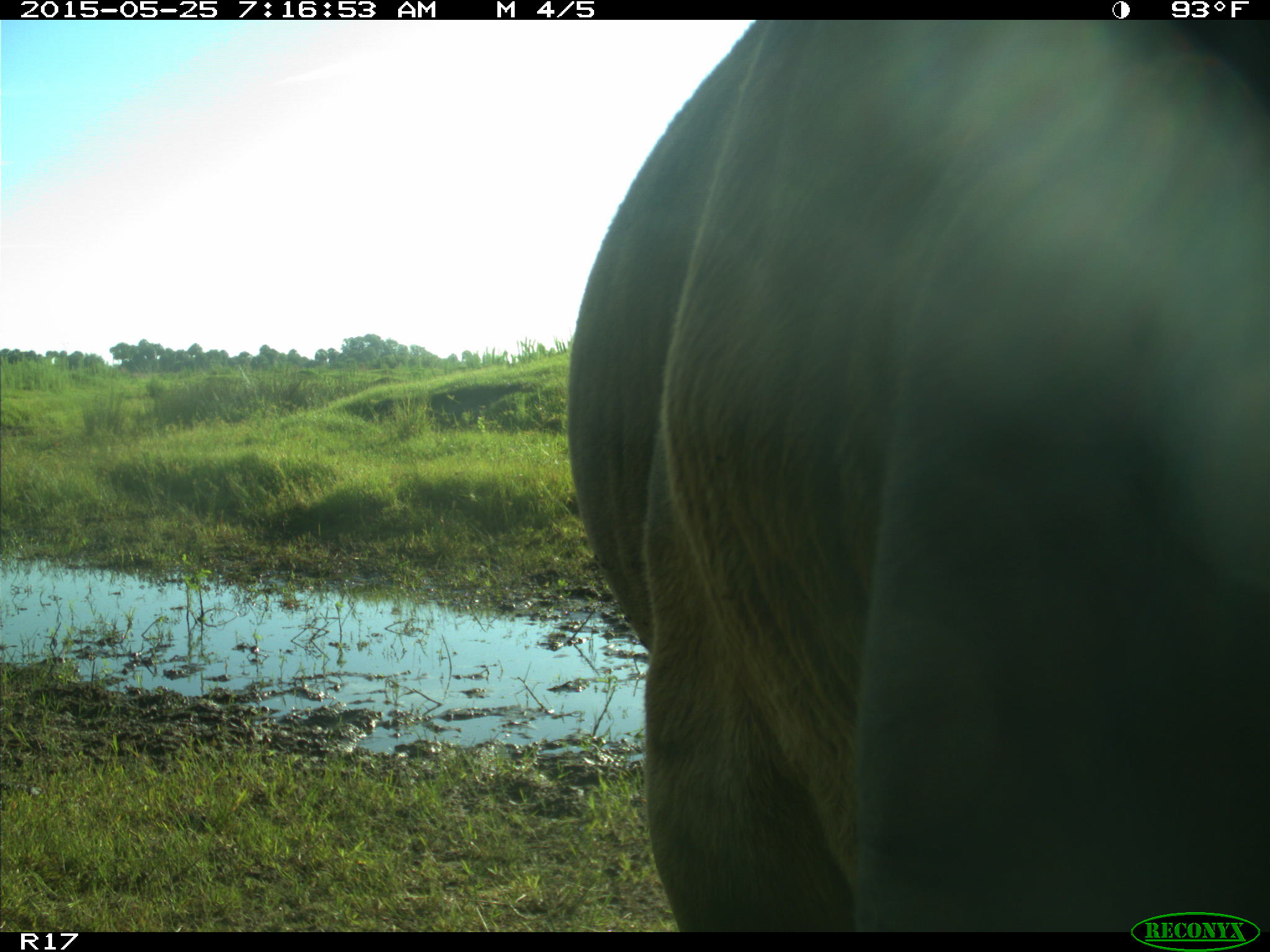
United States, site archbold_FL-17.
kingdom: Animalia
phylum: Chordata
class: Mammalia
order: Artiodactyla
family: Bovidae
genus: Bos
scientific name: Bos taurus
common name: domestic cow